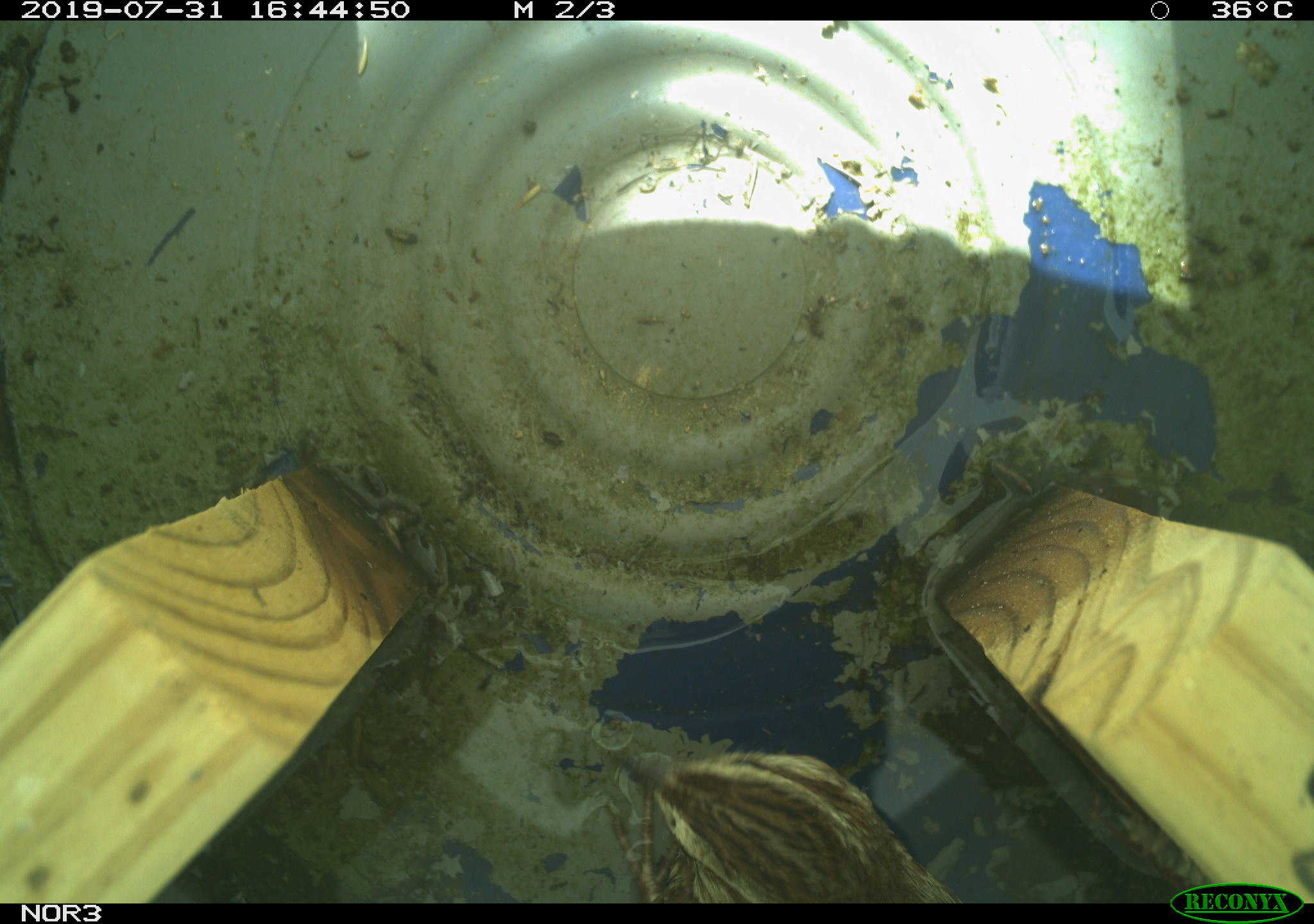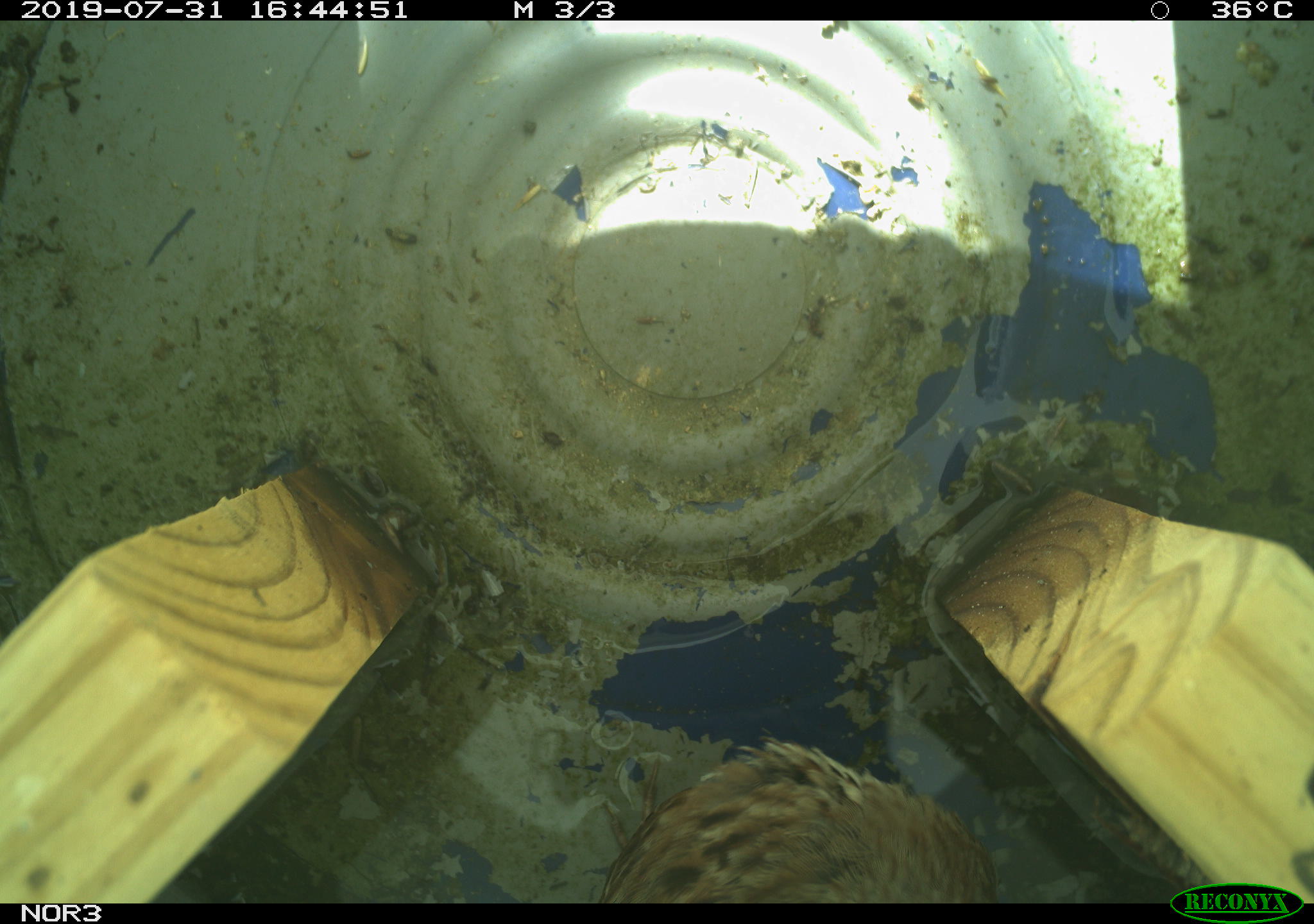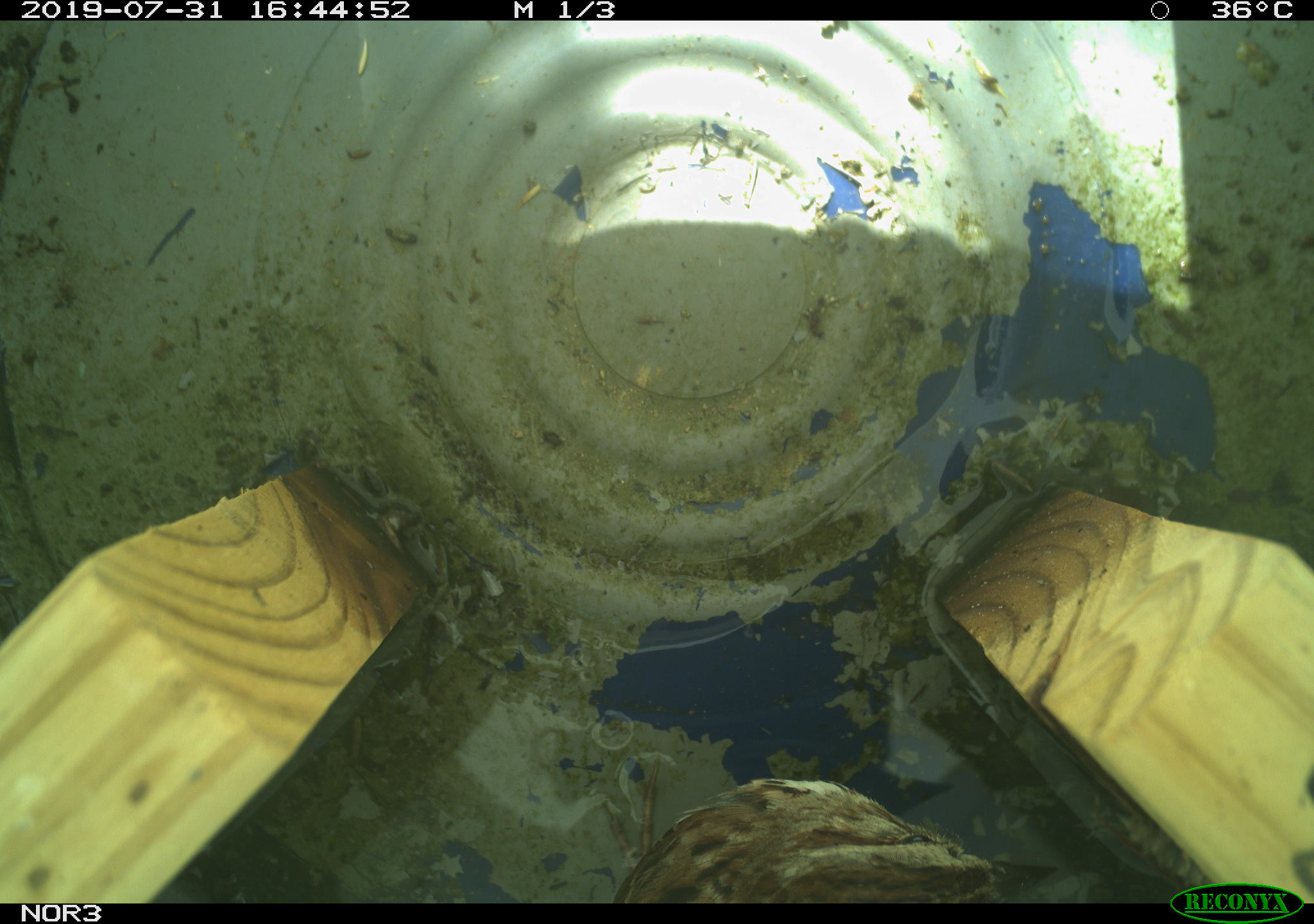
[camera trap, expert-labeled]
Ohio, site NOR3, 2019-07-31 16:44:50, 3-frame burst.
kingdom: Animalia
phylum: Chordata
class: Aves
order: Passeriformes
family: Passerellidae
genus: Melospiza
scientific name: Melospiza melodia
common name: song sparrow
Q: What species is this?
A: Song sparrow (Melospiza melodia).